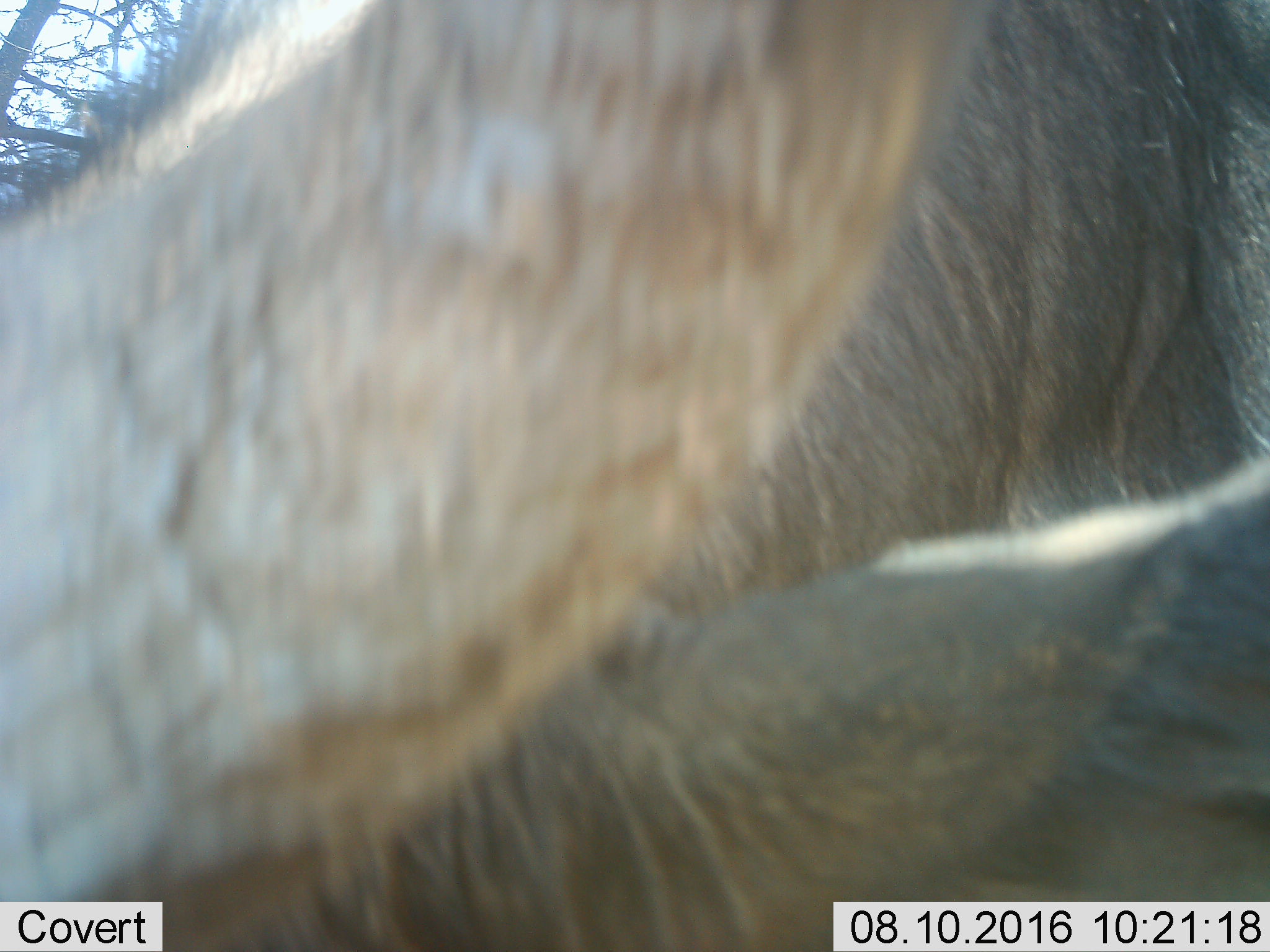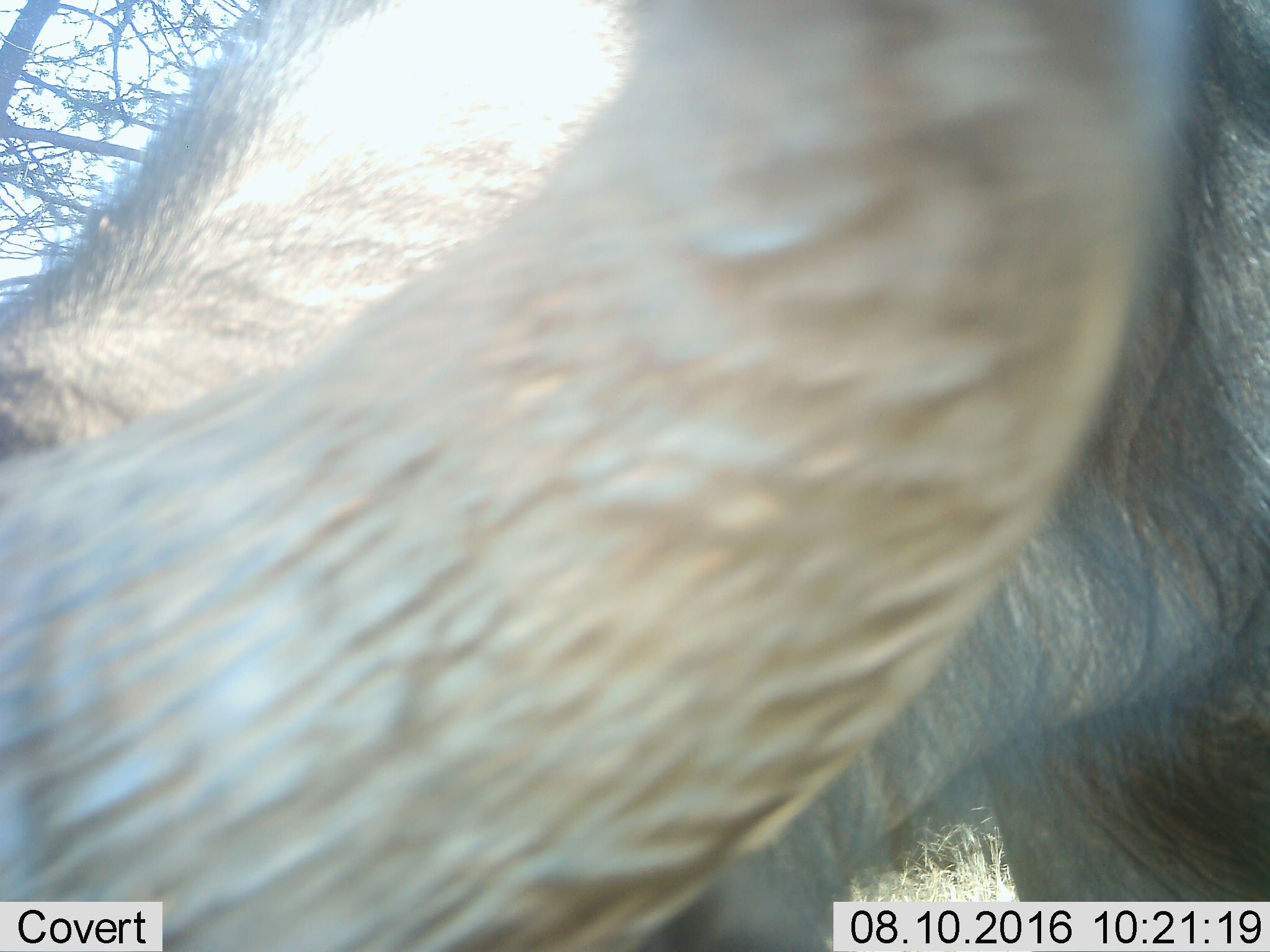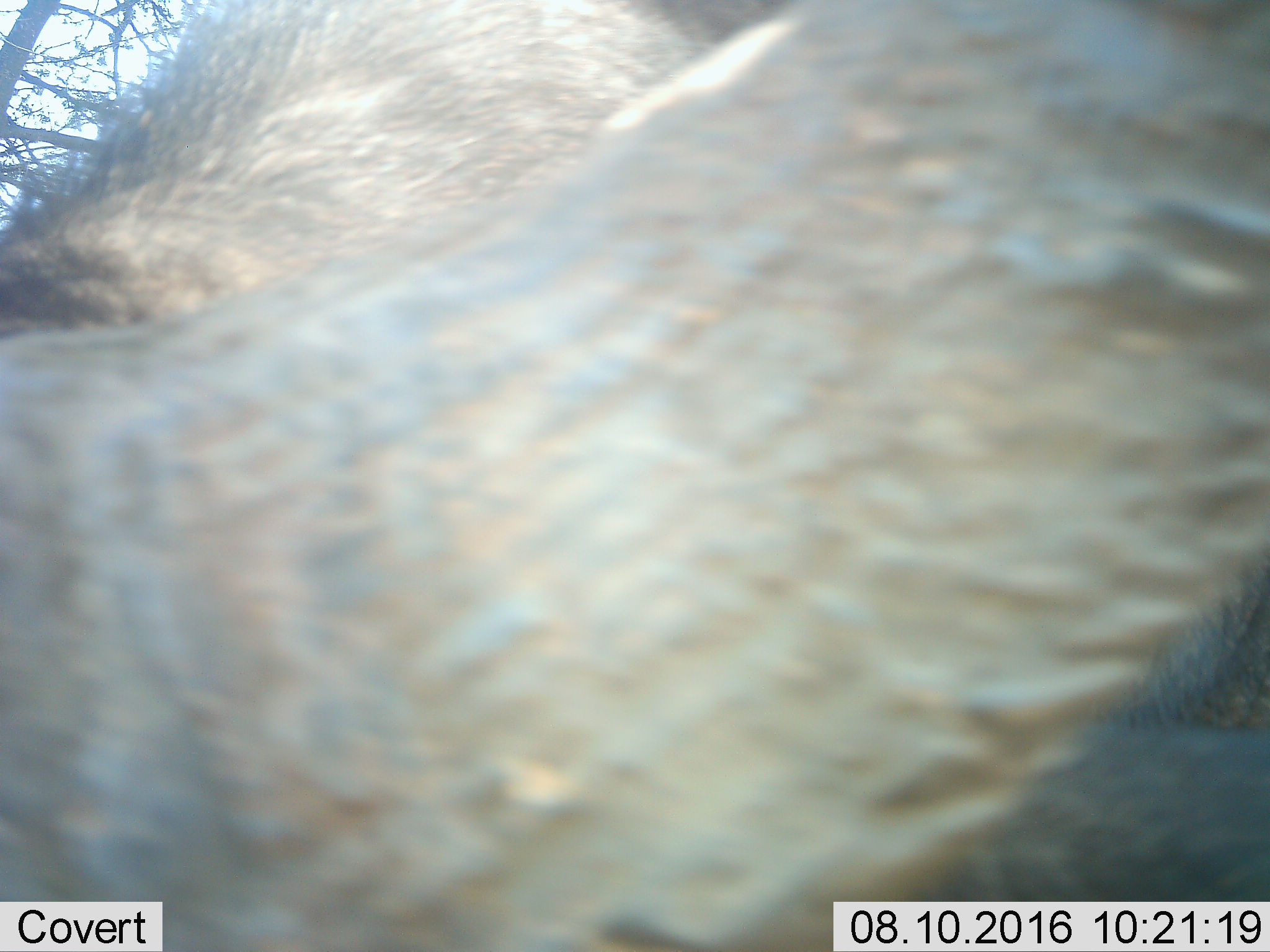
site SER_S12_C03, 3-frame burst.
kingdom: Animalia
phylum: Chordata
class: Mammalia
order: Artiodactyla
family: Bovidae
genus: Syncerus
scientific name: Syncerus caffer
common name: african buffalo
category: buffalo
Buffalo (african buffalo) (Syncerus caffer), count 1. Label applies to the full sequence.